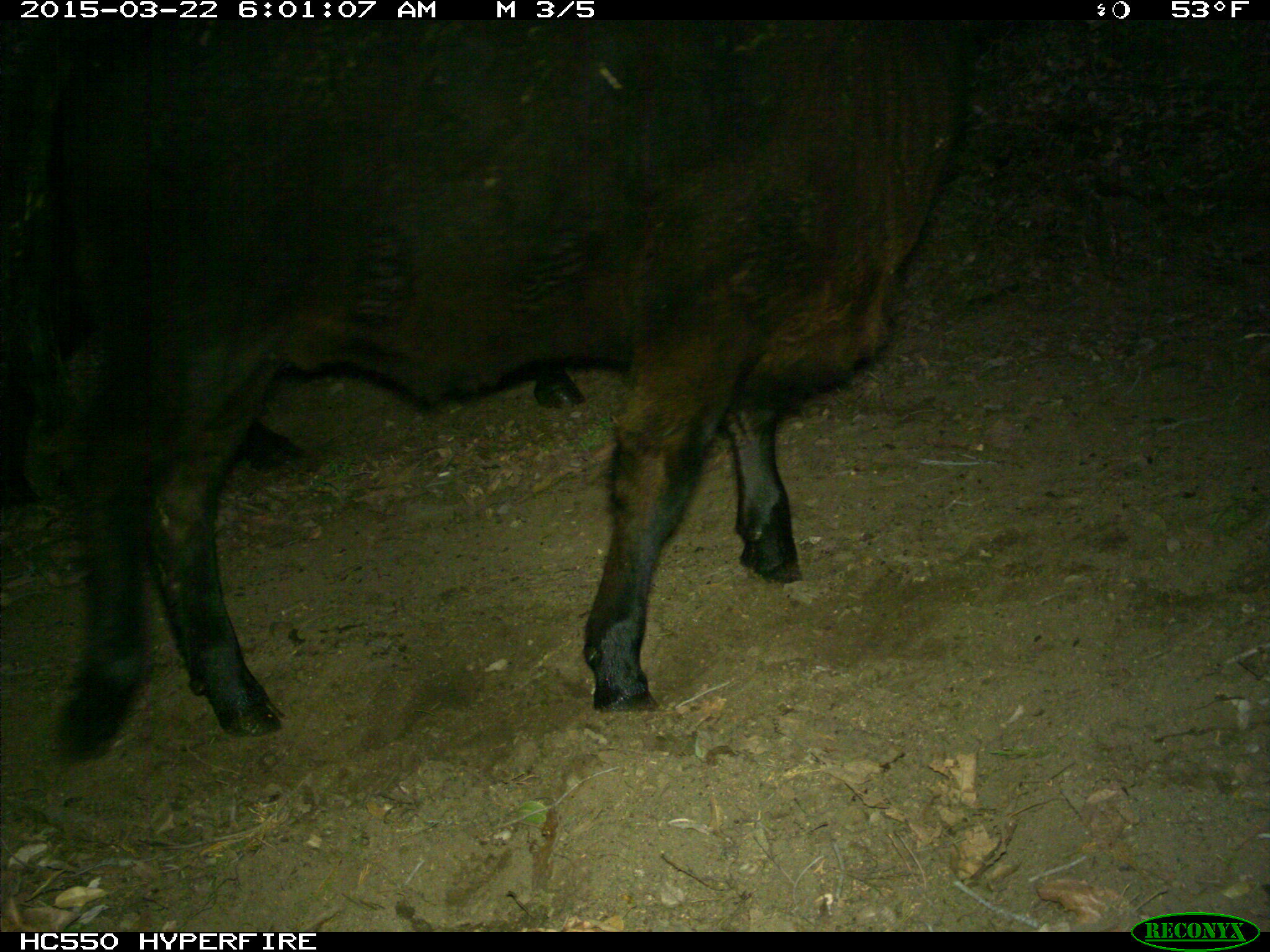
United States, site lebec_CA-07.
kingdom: Animalia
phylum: Chordata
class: Mammalia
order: Artiodactyla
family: Bovidae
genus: Bos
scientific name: Bos taurus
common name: domestic cow